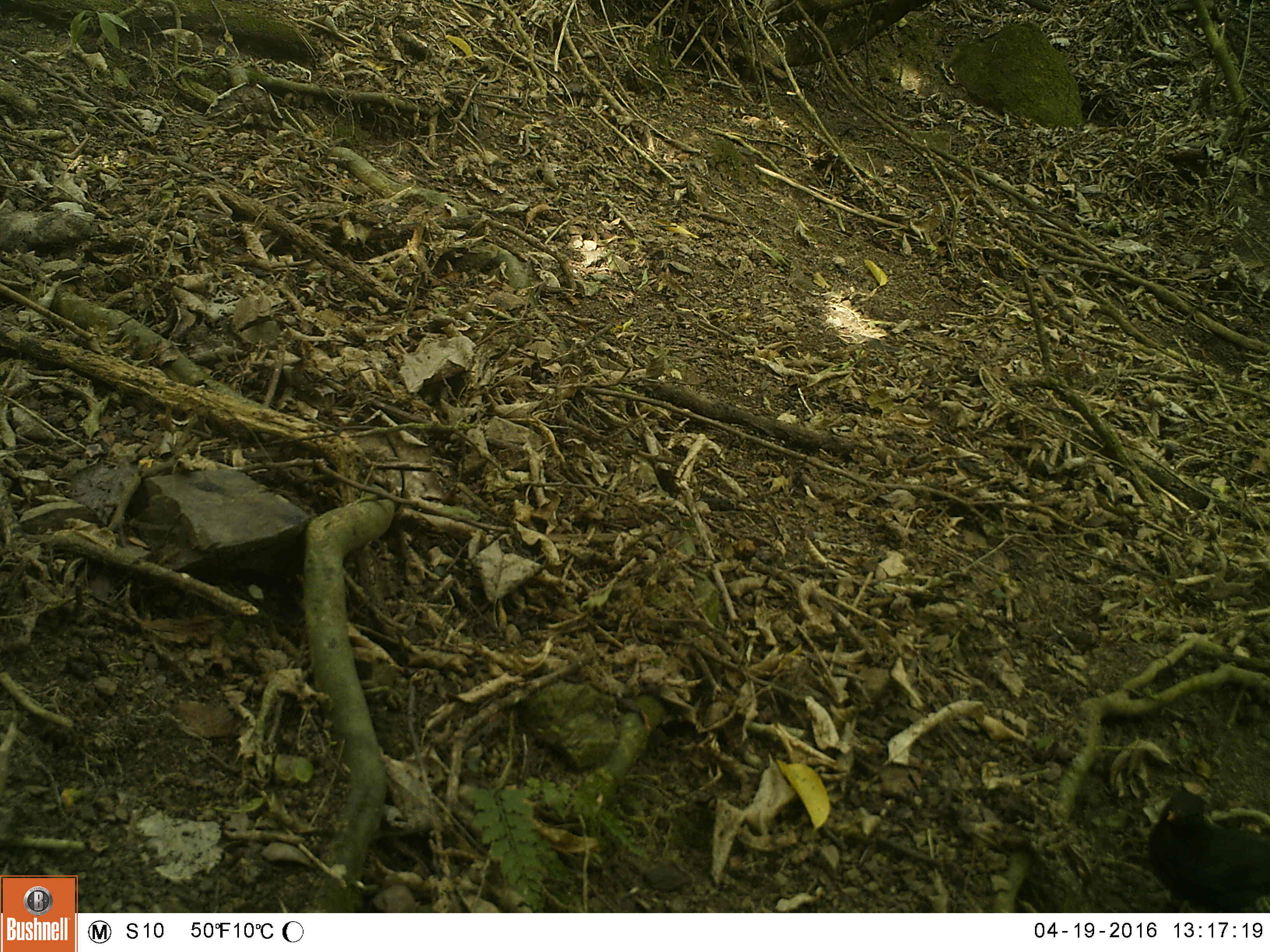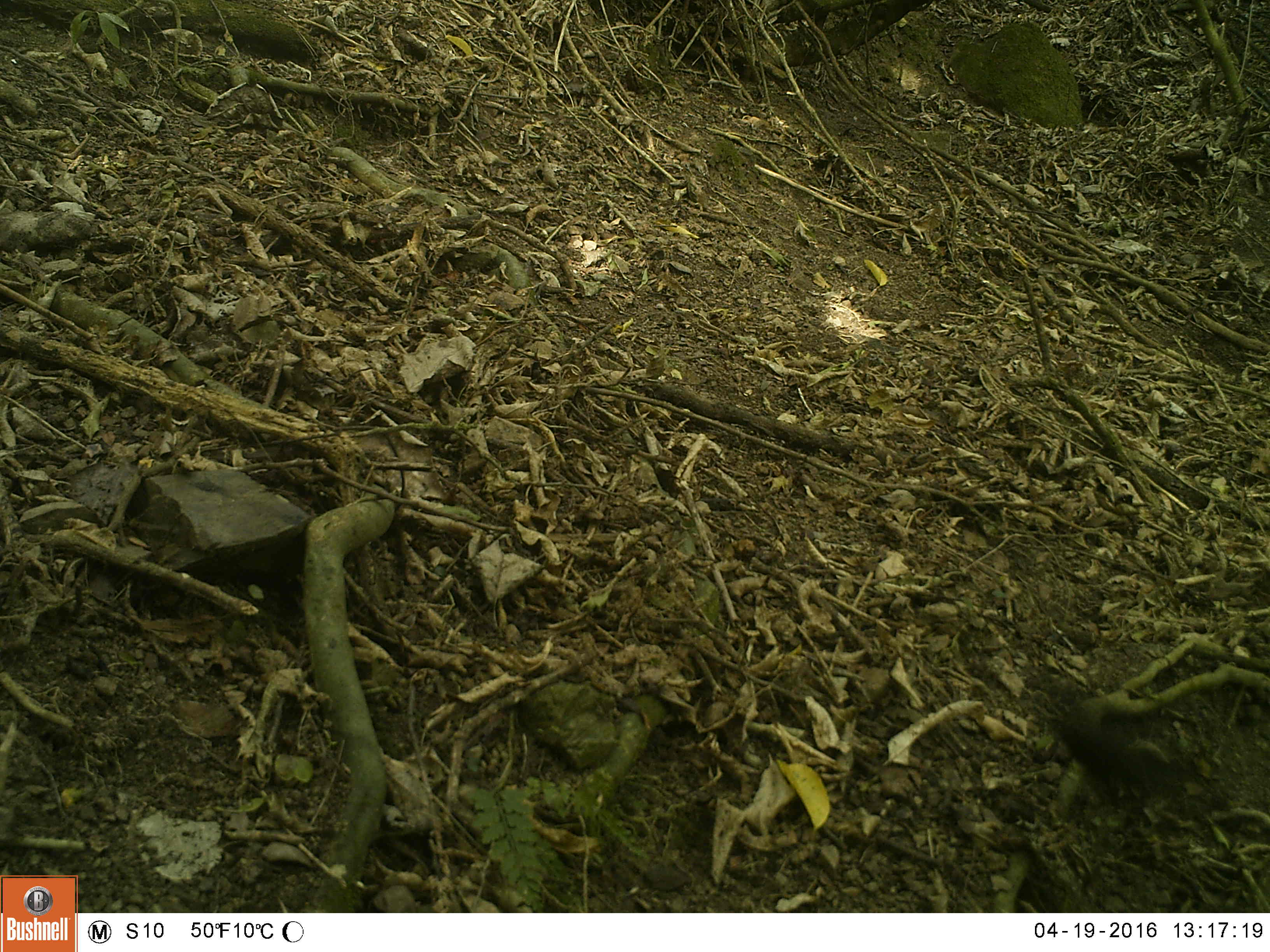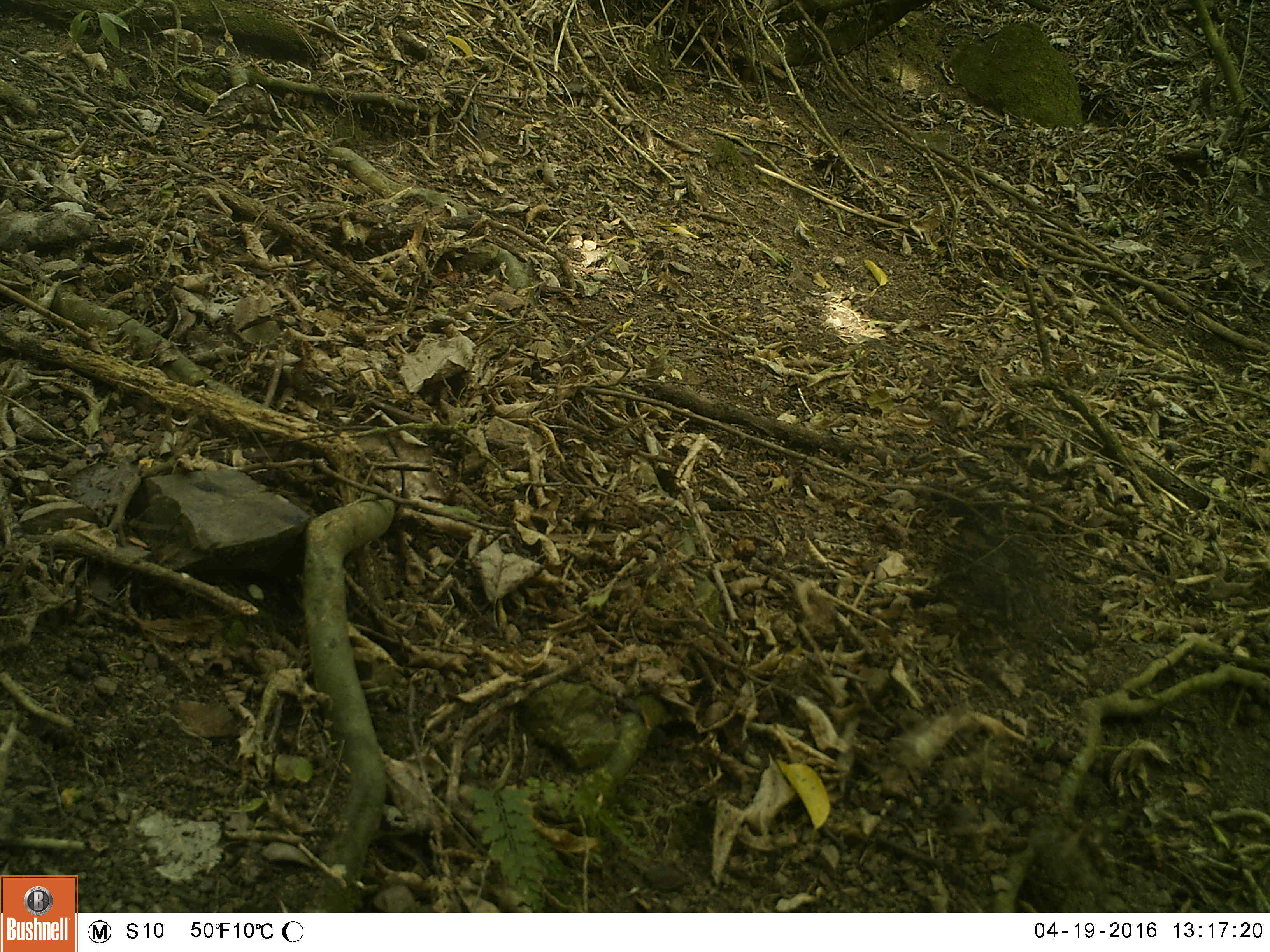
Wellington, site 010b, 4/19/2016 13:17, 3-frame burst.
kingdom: Animalia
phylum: Chordata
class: Aves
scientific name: Aves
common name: bird